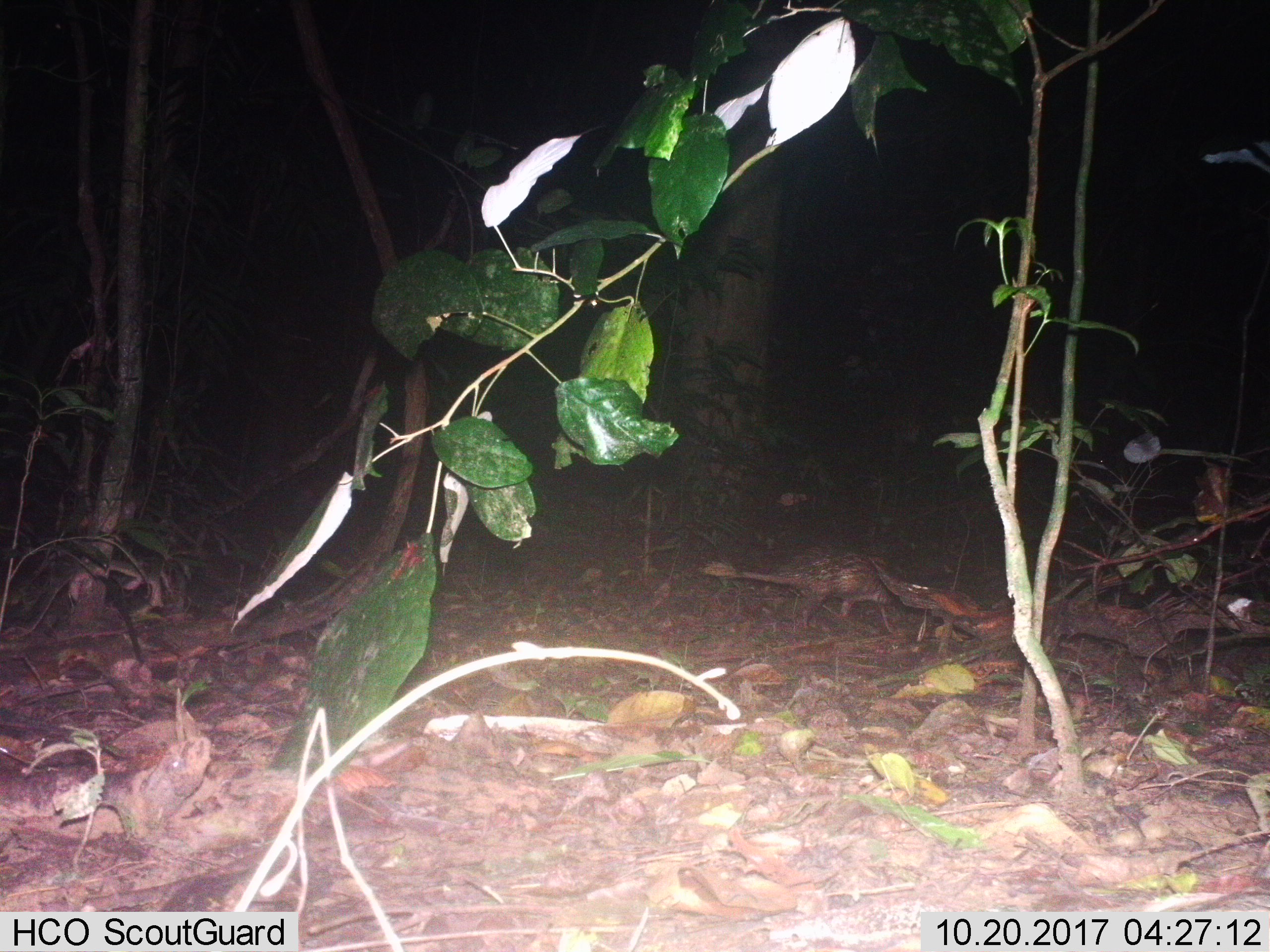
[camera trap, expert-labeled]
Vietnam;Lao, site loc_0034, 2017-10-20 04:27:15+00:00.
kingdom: Animalia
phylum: Chordata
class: Mammalia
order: Rodentia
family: Hystricidae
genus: Atherurus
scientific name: Atherurus macrourus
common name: asiatic brush-tailed porcupine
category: asiatic brush tailed porcupine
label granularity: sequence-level